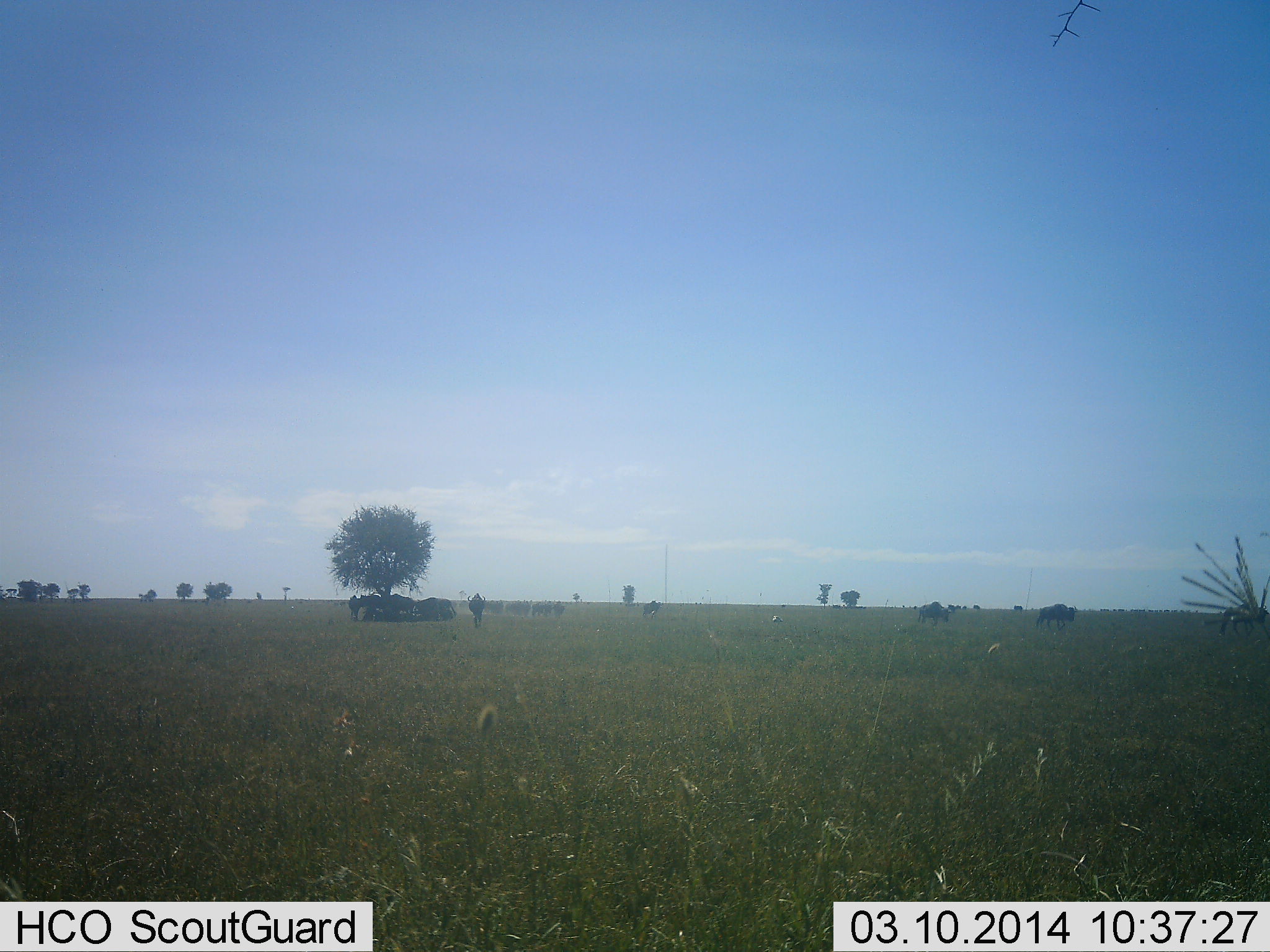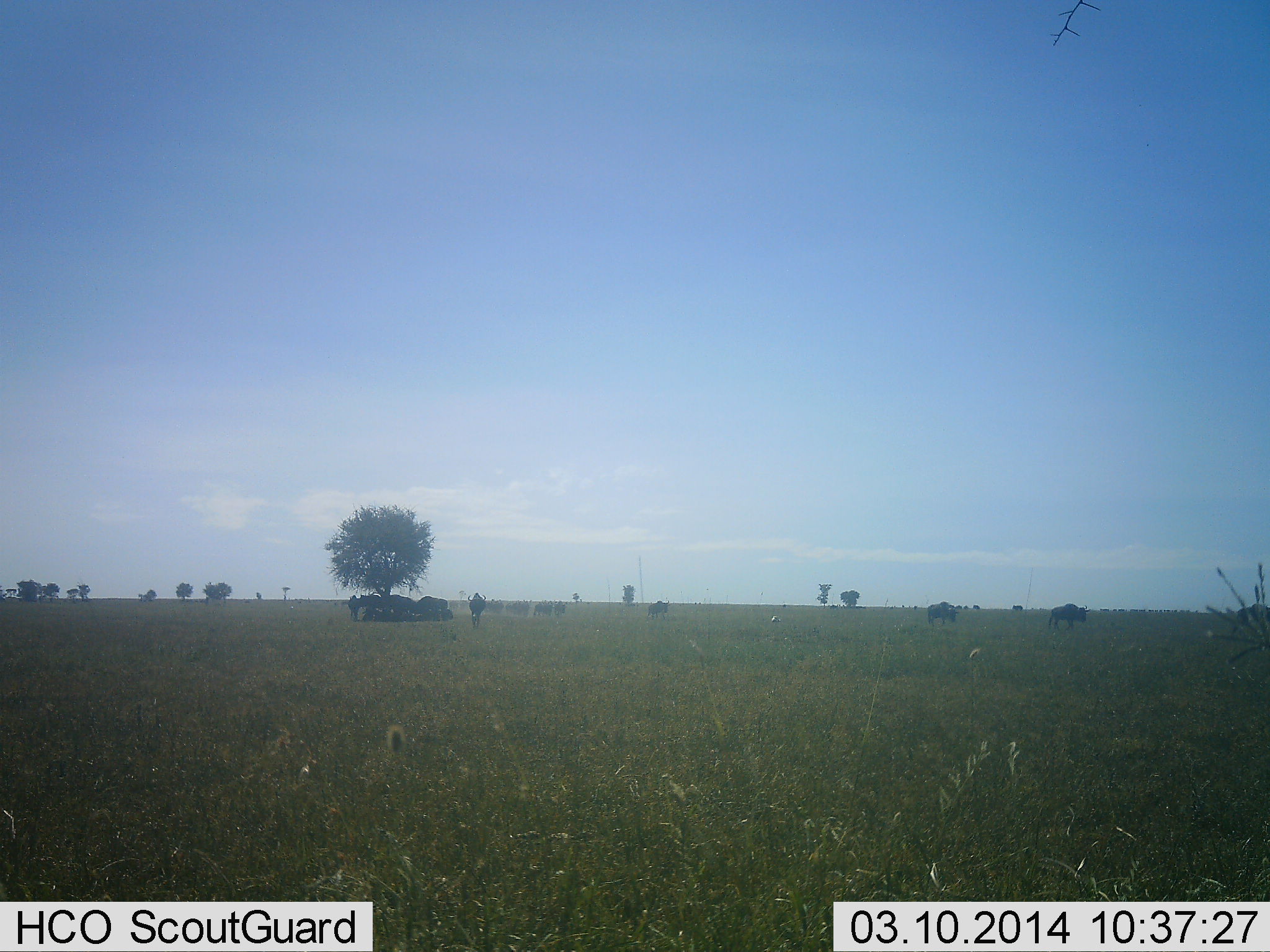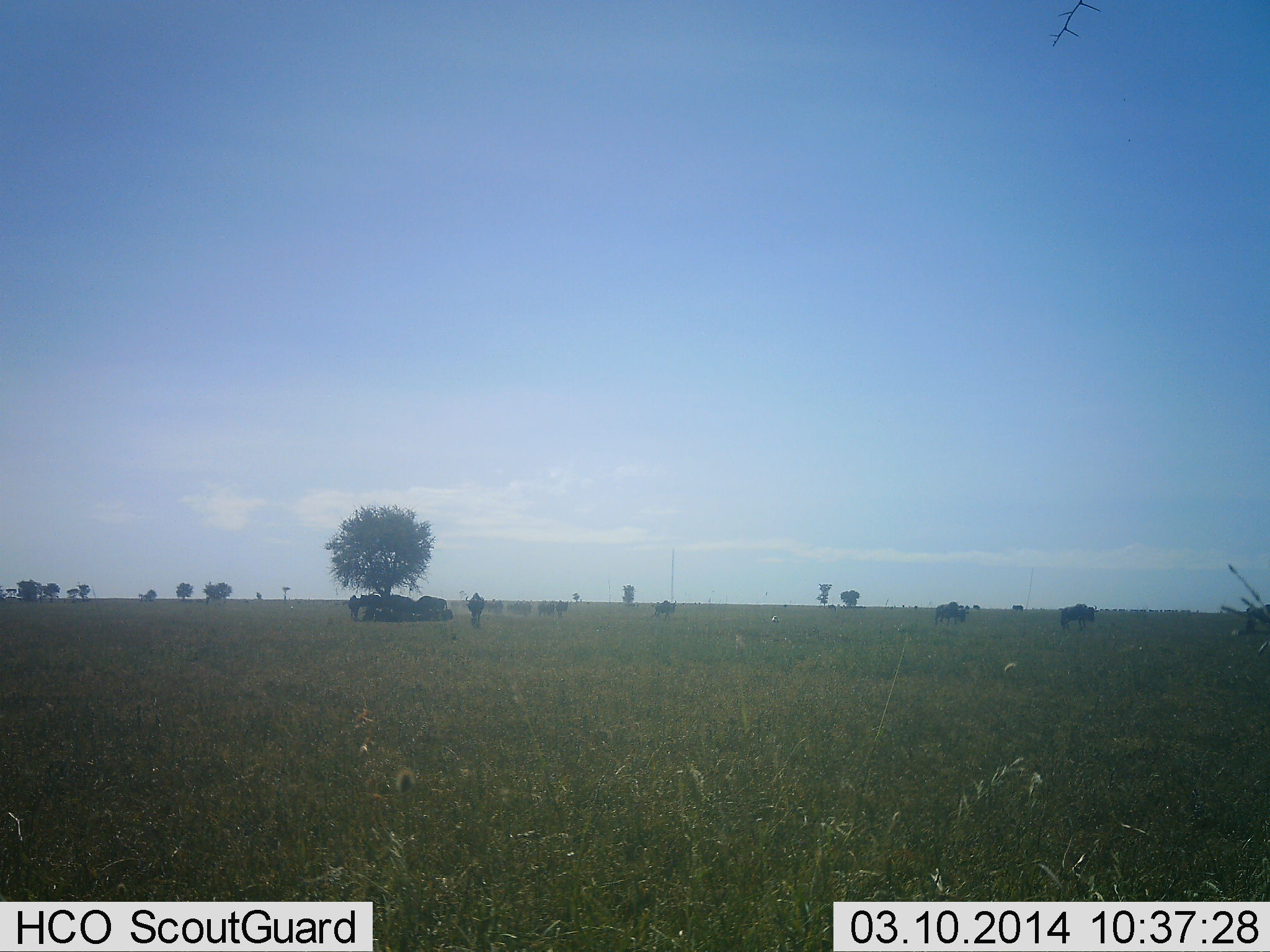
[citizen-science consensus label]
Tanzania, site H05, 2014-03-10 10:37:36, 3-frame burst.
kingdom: Animalia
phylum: Chordata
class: Mammalia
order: Artiodactyla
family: Bovidae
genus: Connochaetes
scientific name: Connochaetes taurinus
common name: blue wildebeest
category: wildebeest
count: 11-50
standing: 40%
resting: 40%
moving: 70%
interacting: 0%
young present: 0%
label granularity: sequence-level